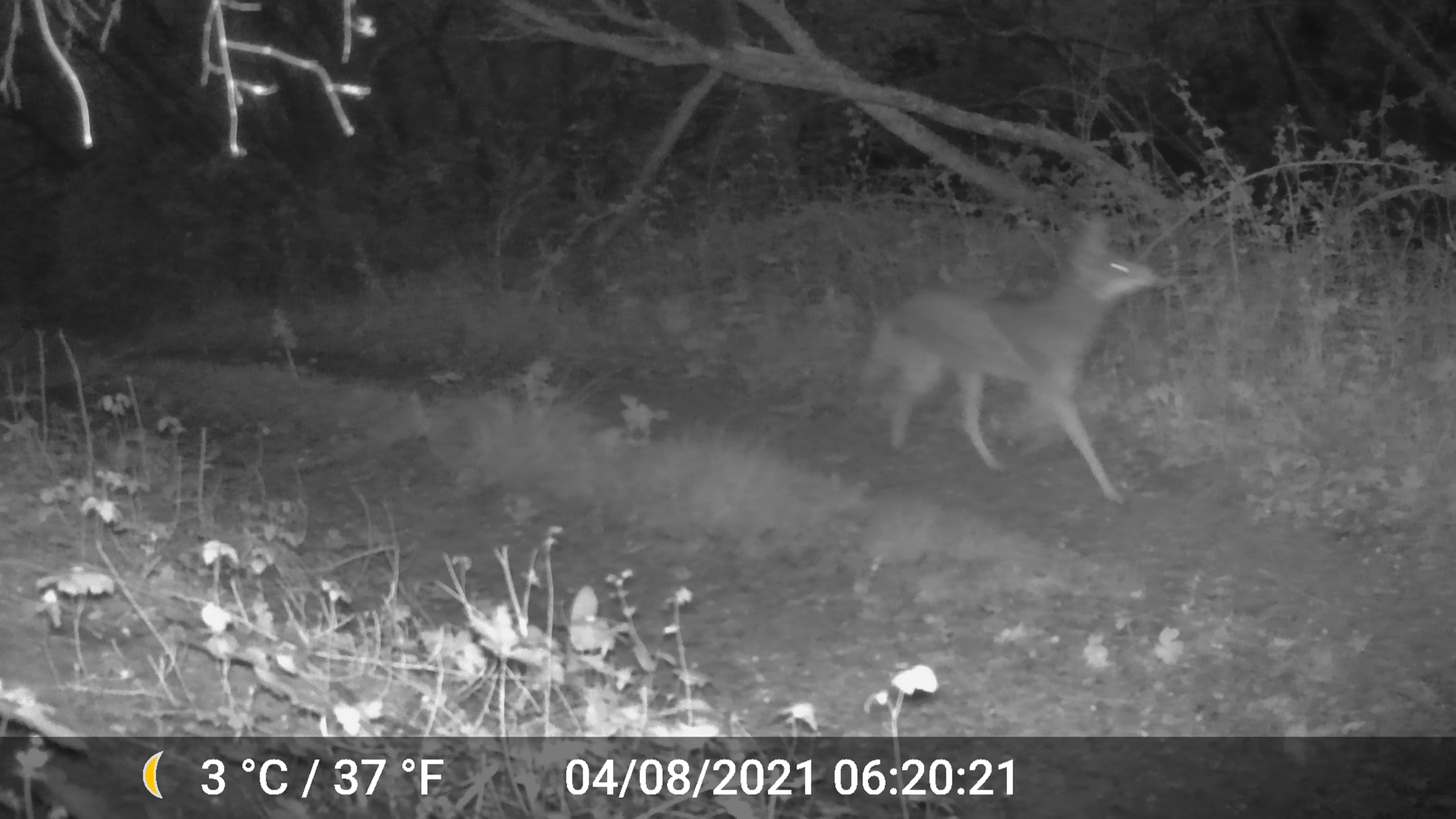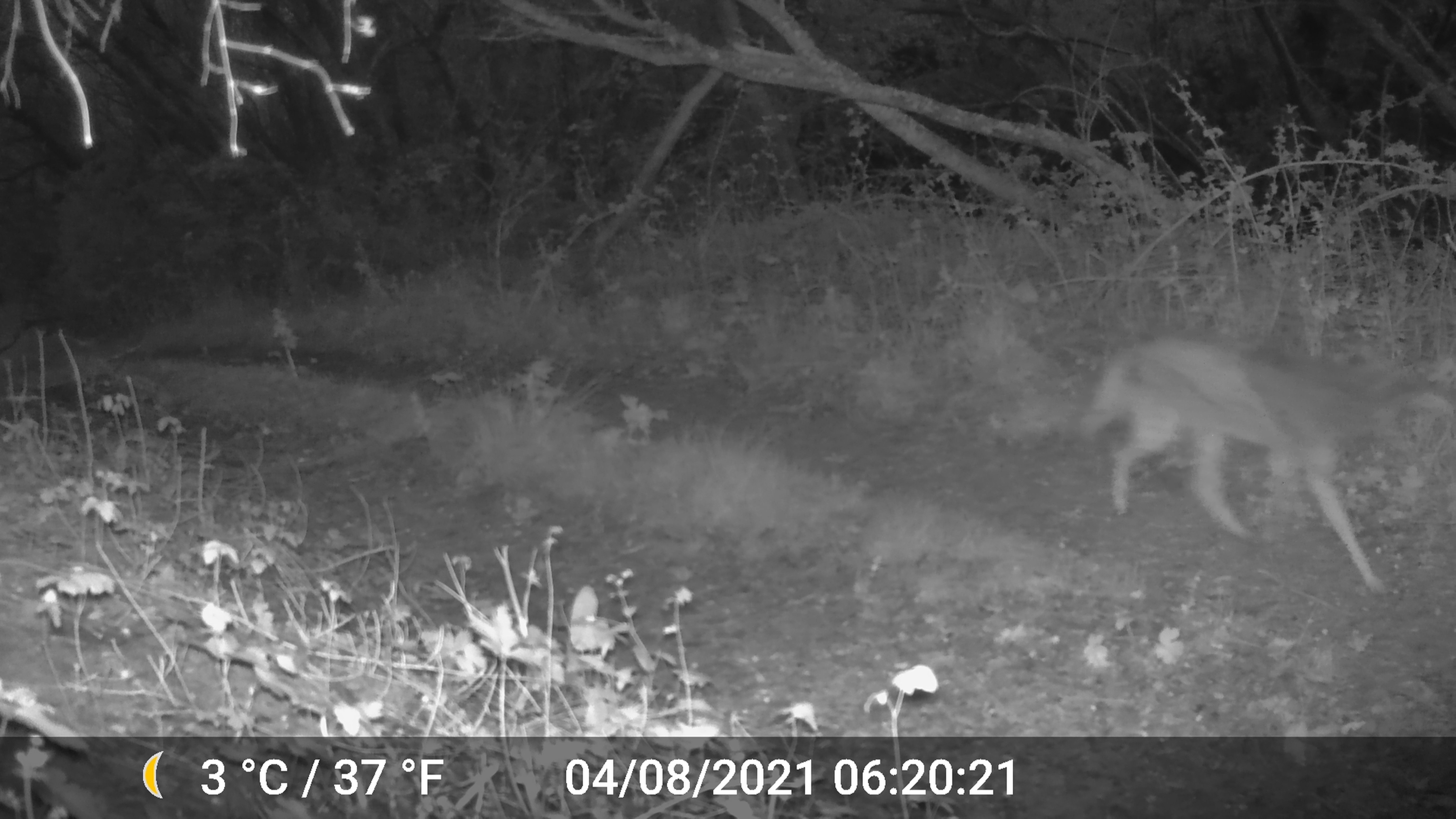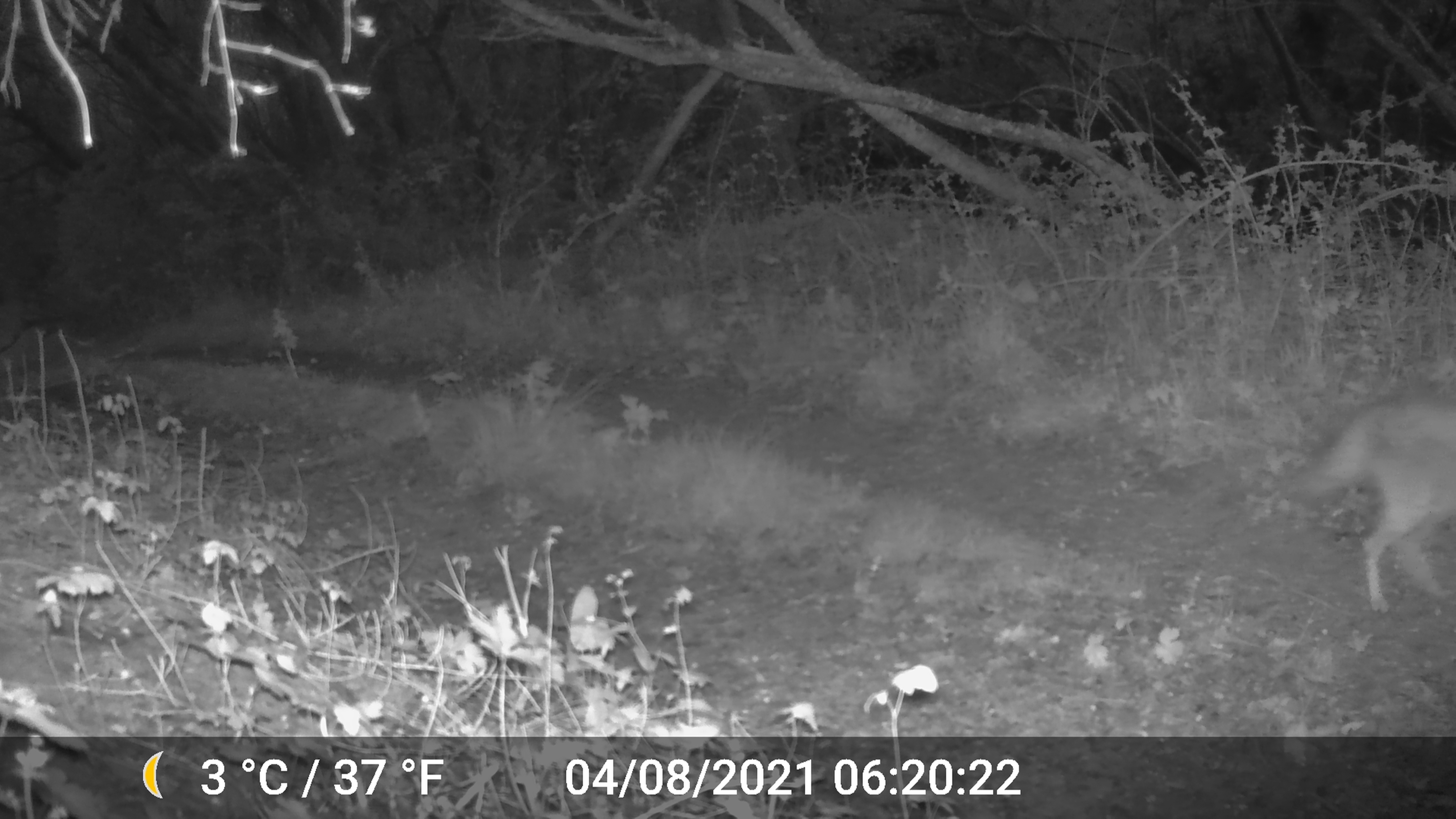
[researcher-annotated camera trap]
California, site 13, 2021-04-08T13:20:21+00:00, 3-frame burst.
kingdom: Animalia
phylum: Chordata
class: Mammalia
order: Carnivora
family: Canidae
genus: Canis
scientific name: Canis latrans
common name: coyote